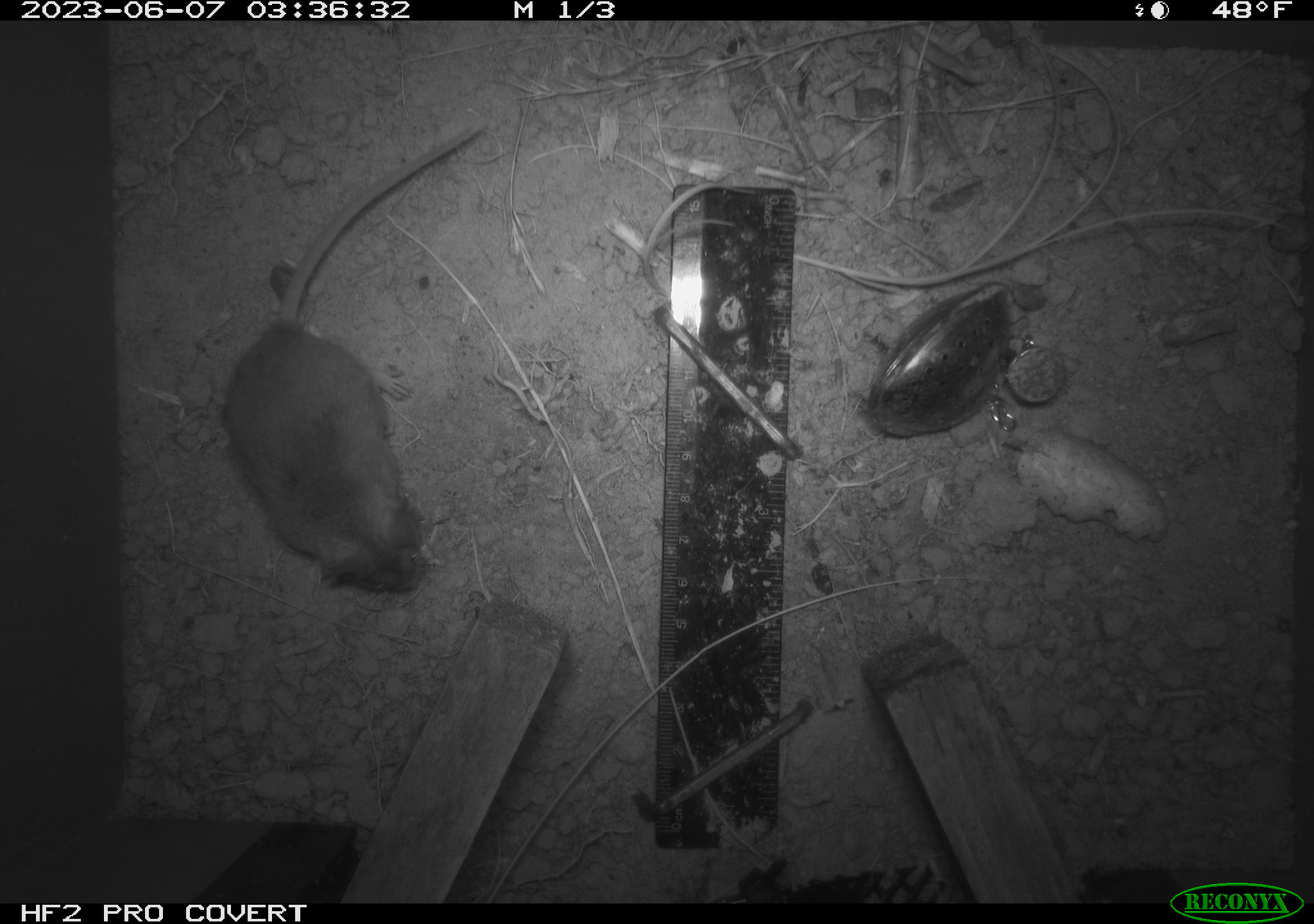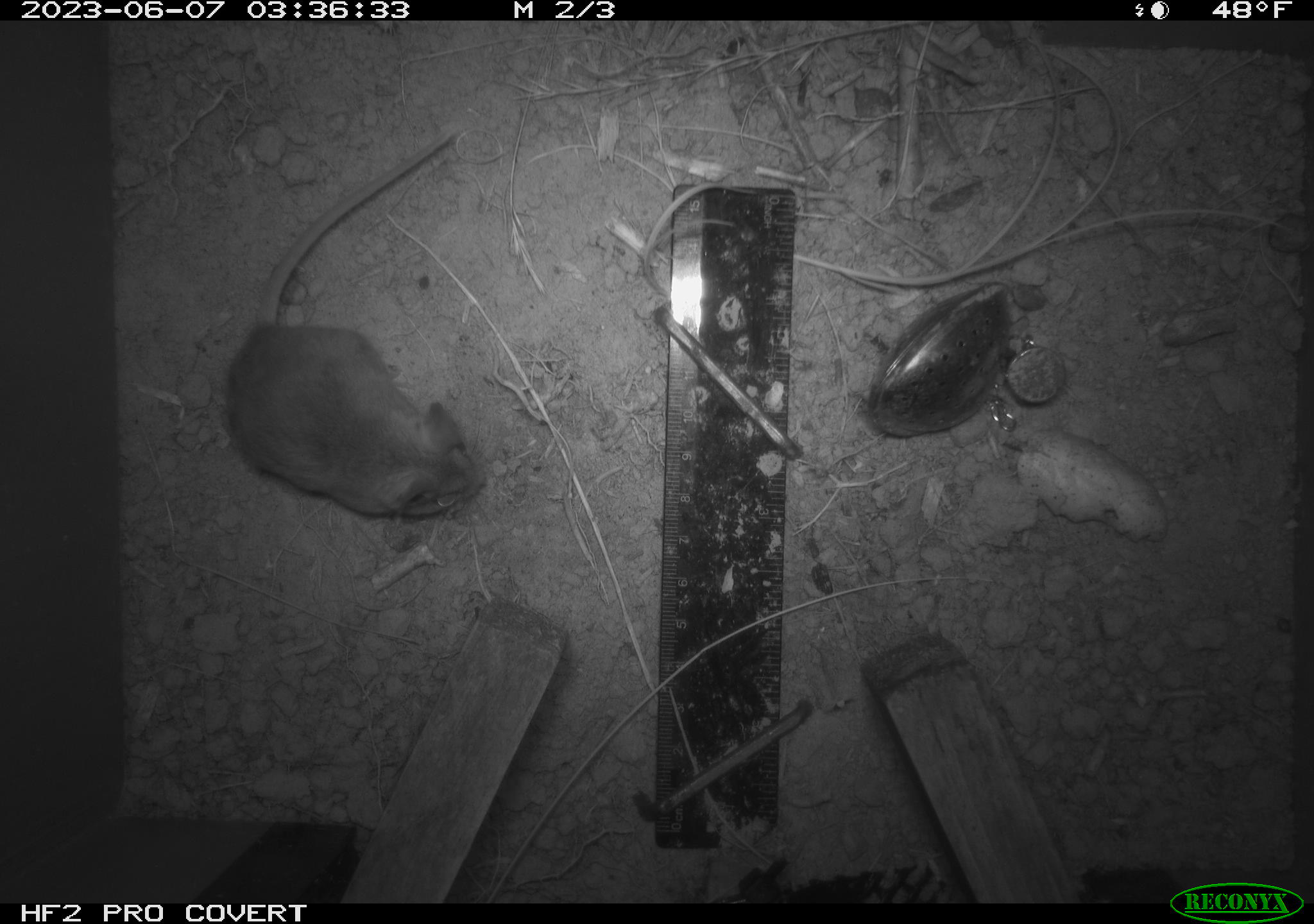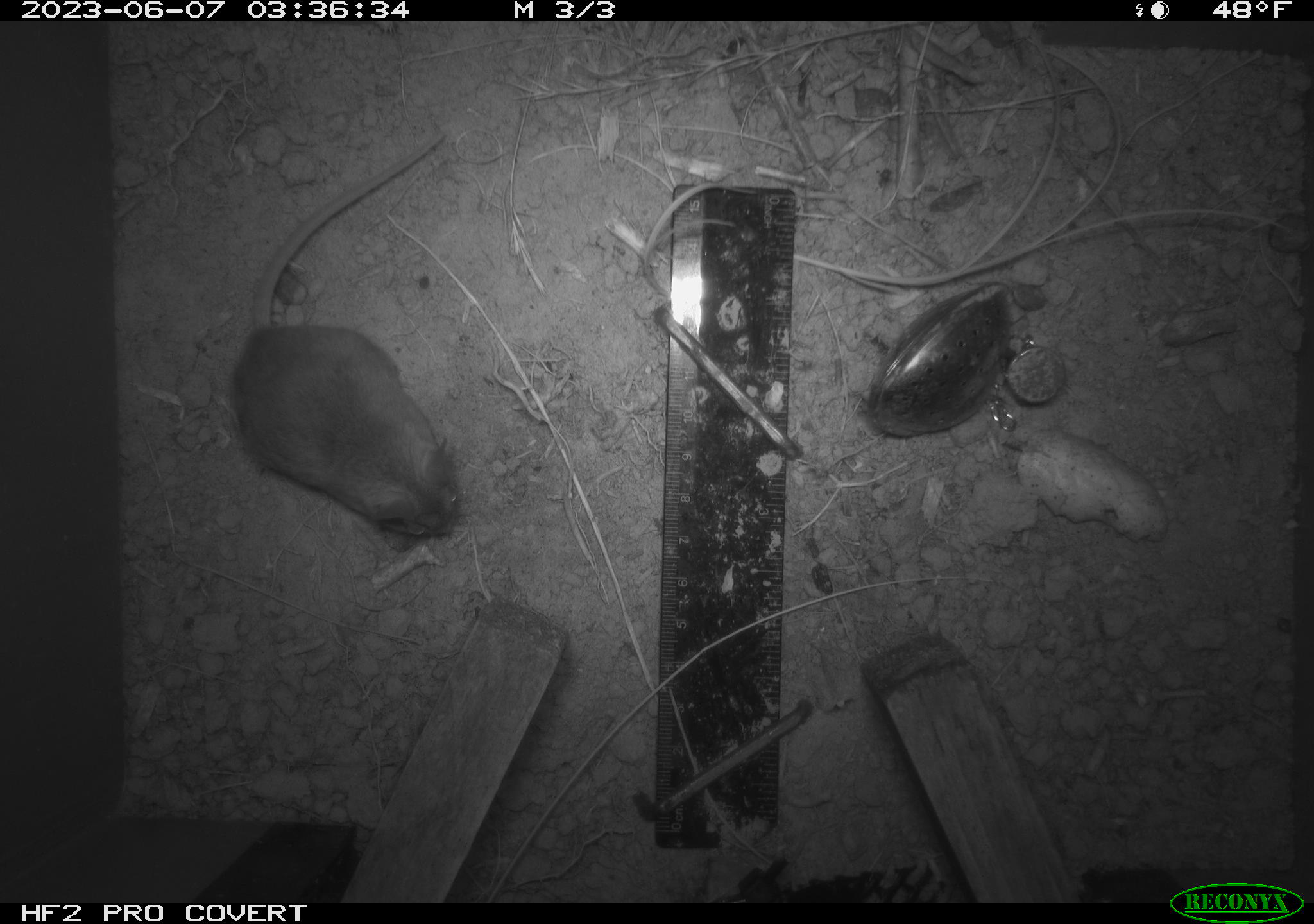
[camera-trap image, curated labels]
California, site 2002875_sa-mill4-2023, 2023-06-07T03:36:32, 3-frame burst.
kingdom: Animalia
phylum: Chordata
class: Mammalia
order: Rodentia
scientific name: Rodentia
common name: mouse species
Mouse species (Rodentia).